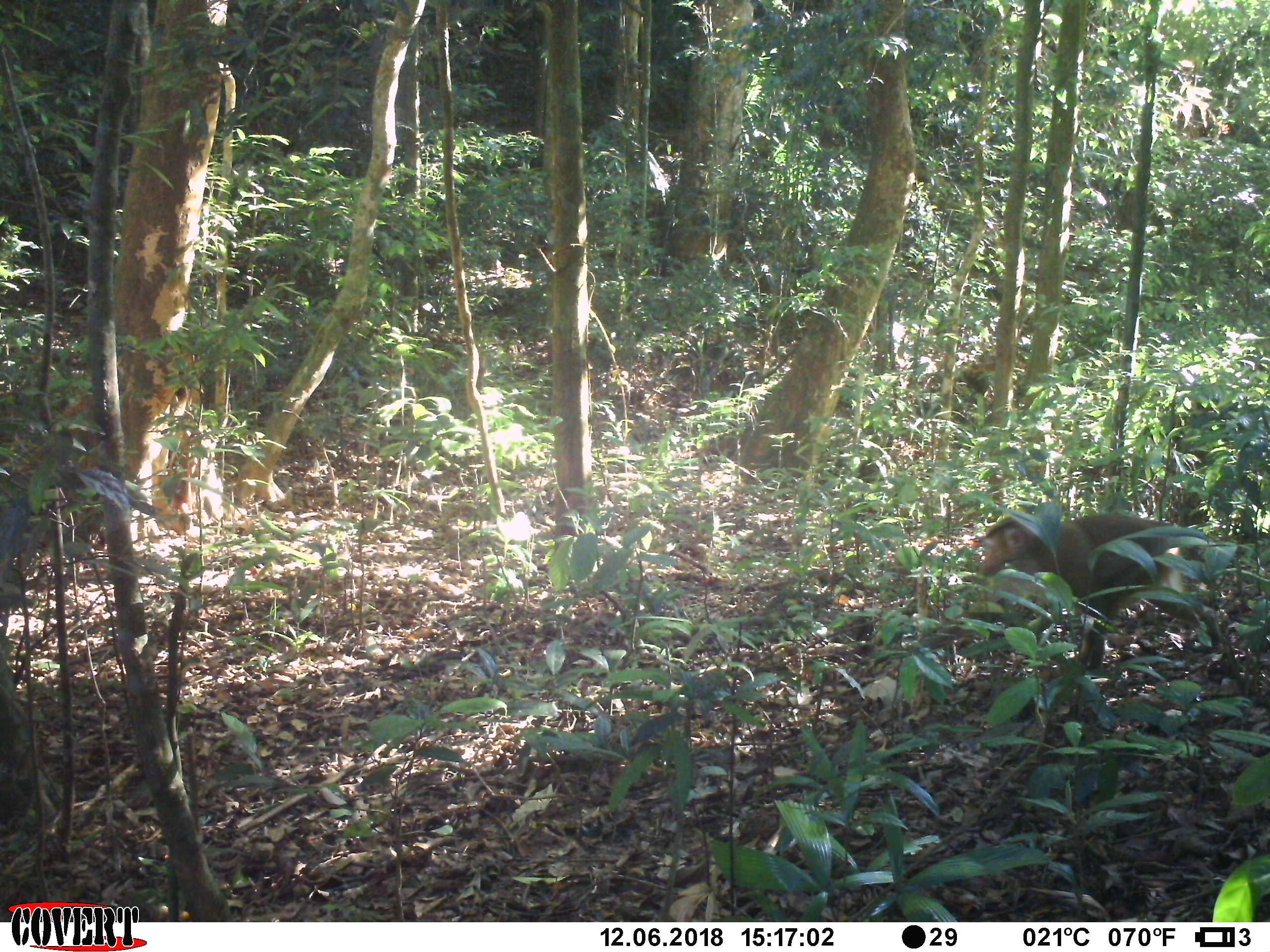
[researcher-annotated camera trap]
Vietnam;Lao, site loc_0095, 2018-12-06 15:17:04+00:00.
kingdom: Animalia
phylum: Chordata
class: Mammalia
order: Primates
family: Cercopithecidae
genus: Macaca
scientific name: Macaca nemestrina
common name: pig-tailed macaque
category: pig tailed macaque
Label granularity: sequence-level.